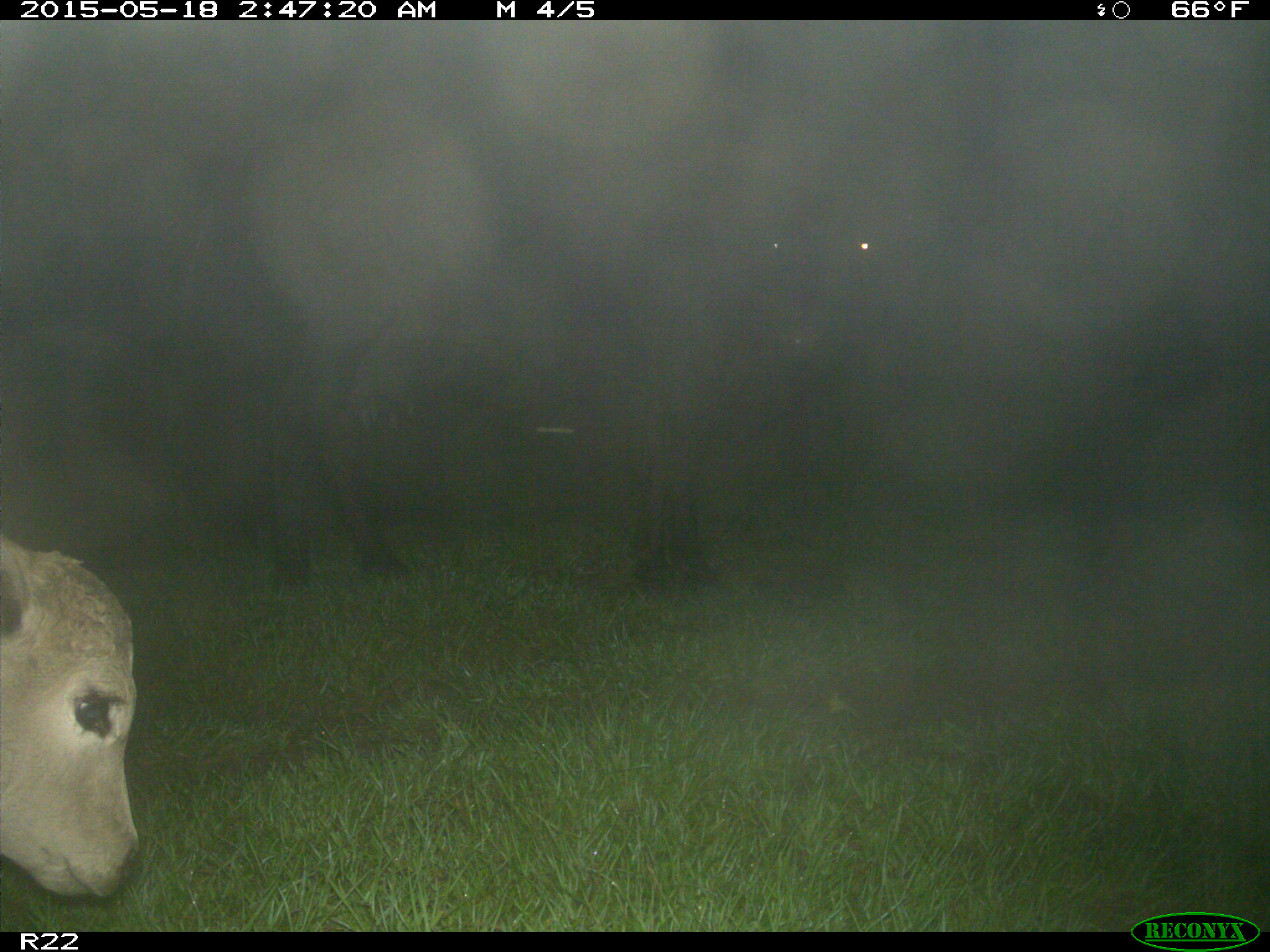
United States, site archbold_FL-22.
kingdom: Animalia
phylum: Chordata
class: Mammalia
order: Artiodactyla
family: Bovidae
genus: Bos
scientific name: Bos taurus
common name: domestic cow